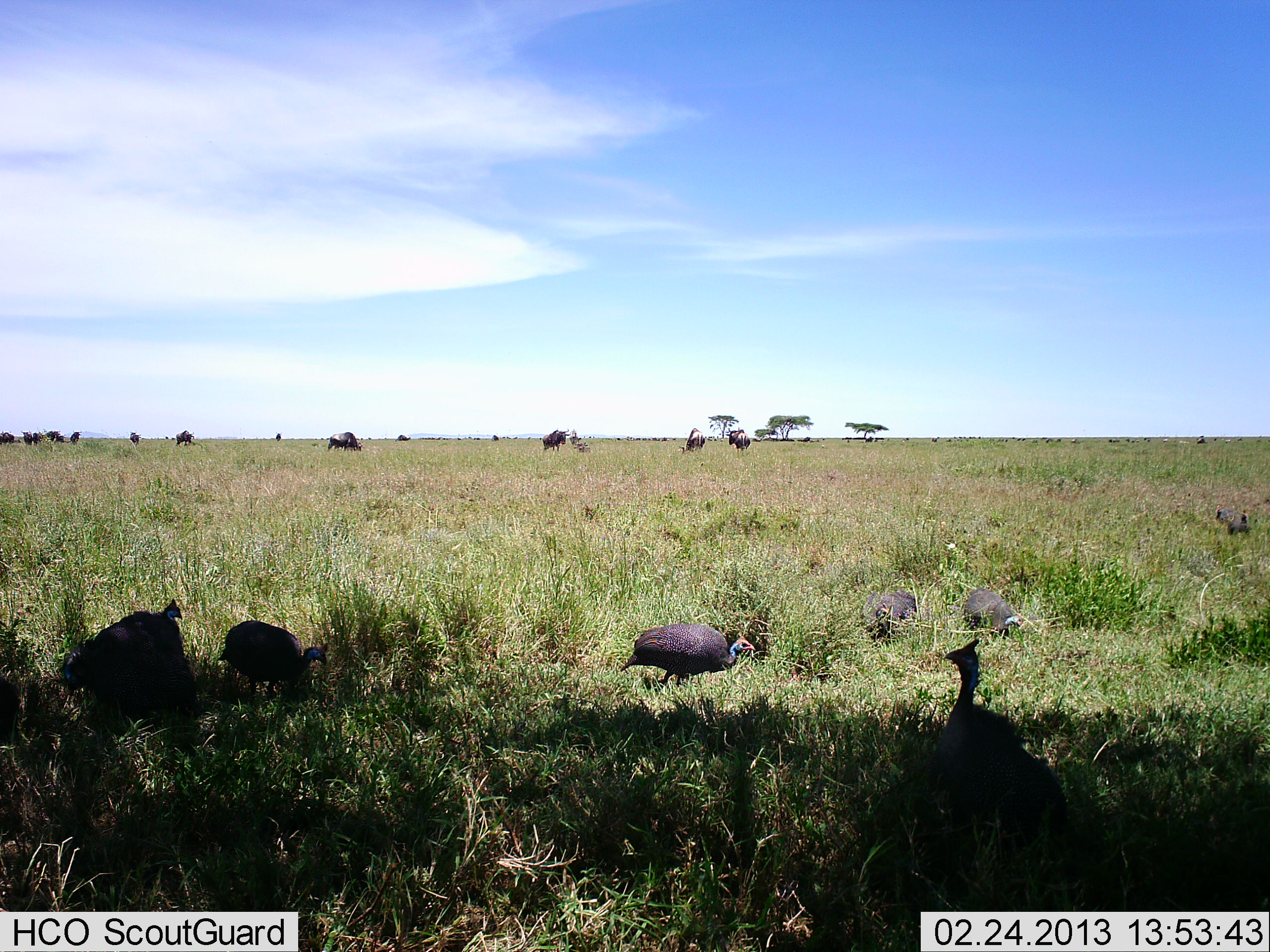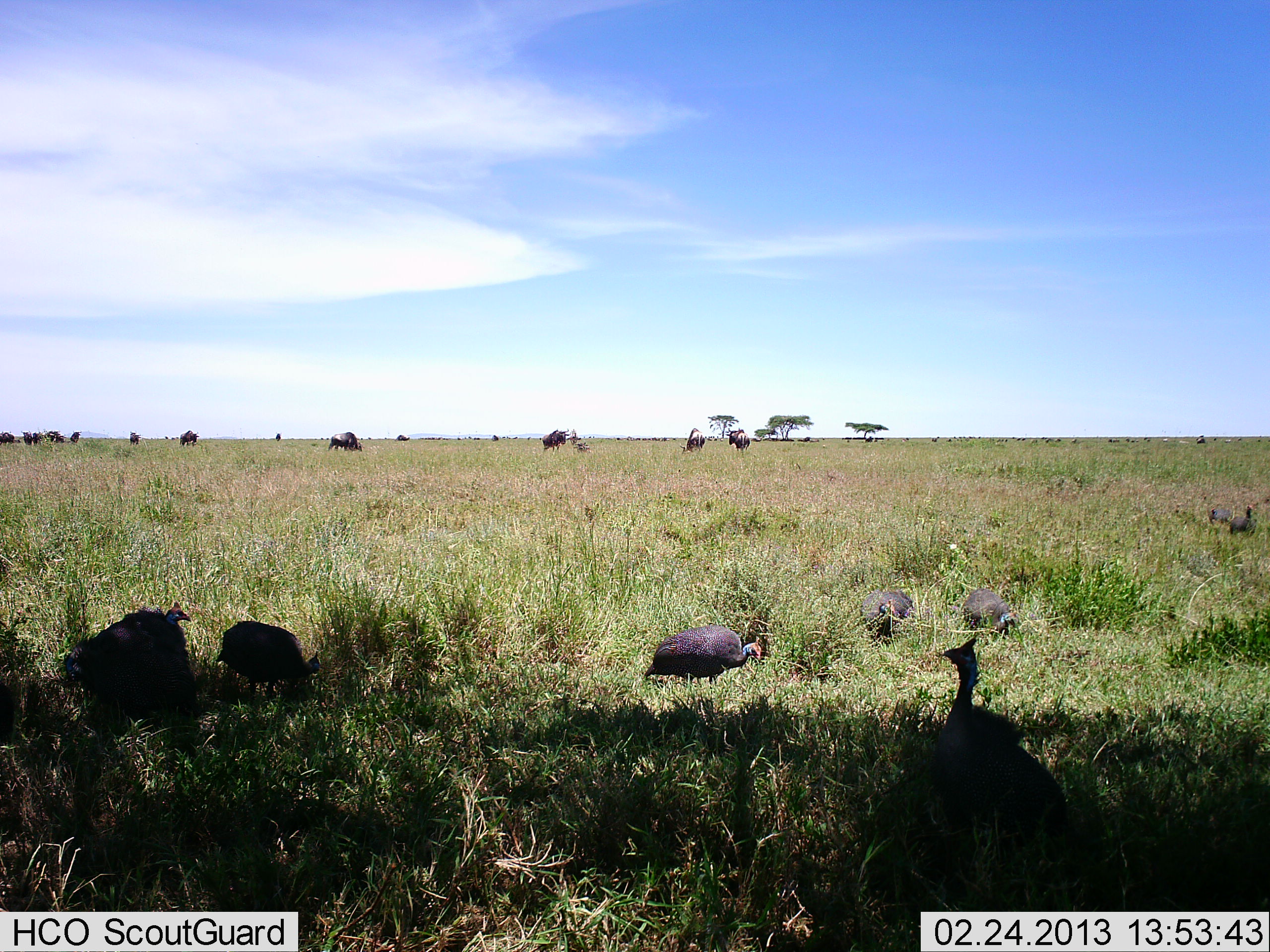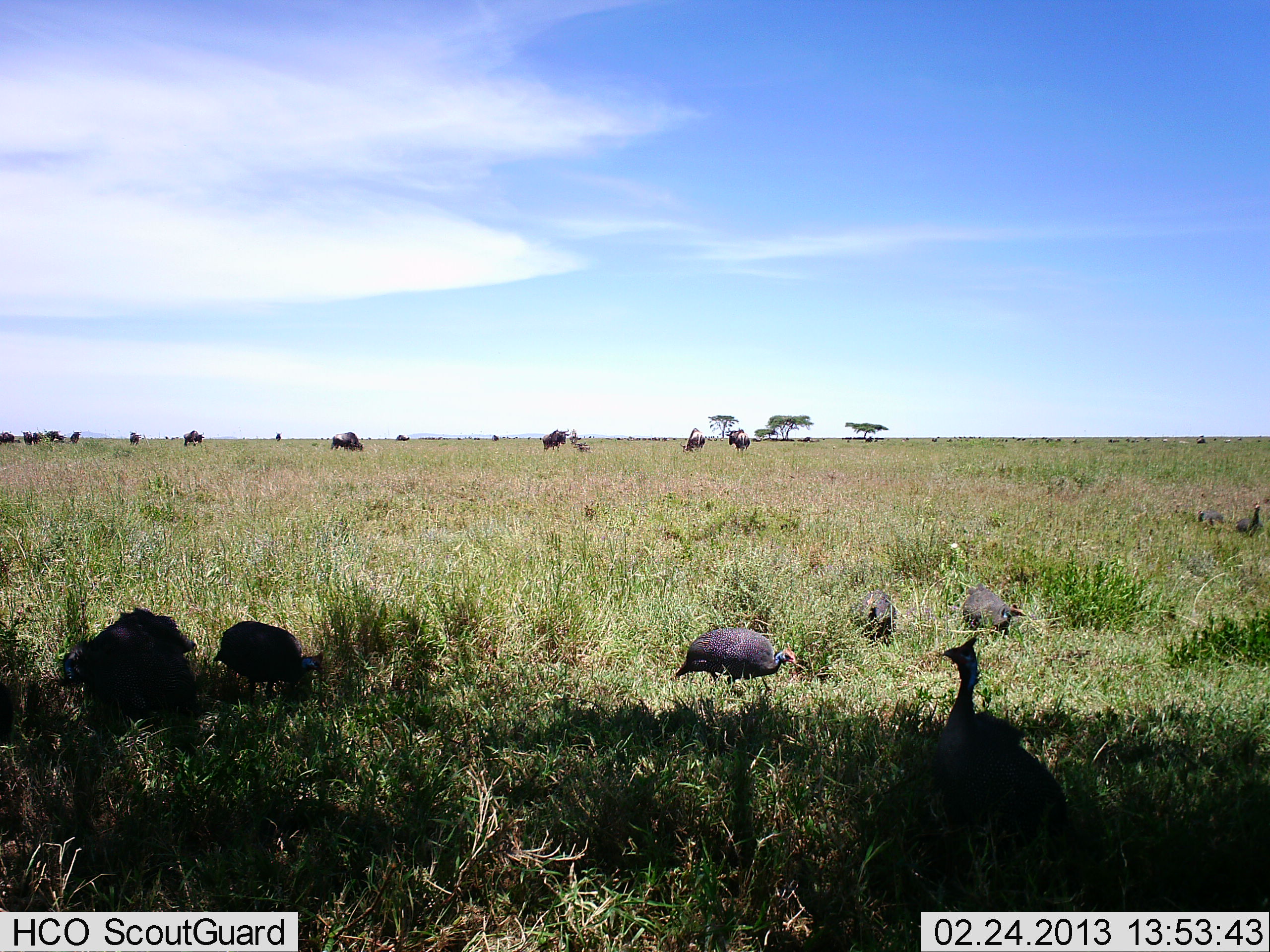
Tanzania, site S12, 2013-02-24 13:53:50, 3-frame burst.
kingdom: Animalia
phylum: Chordata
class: Aves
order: Galliformes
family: Numididae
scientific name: Numididae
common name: guinea fowl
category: guineafowl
Guineafowl (guinea fowl) (Numididae), count 7. Behavior (volunteer vote fractions): standing 60%, resting 8%, moving 20%, interacting 4%. Young present (vote fraction): 0%. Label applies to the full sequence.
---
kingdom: Animalia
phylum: Chordata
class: Mammalia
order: Artiodactyla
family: Bovidae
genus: Connochaetes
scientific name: Connochaetes taurinus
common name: blue wildebeest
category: wildebeest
Wildebeest (blue wildebeest) (Connochaetes taurinus), count 11-50. Behavior (volunteer vote fractions): standing 69%, resting 0%, moving 23%, interacting 0%. Young present (vote fraction): 0%. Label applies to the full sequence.